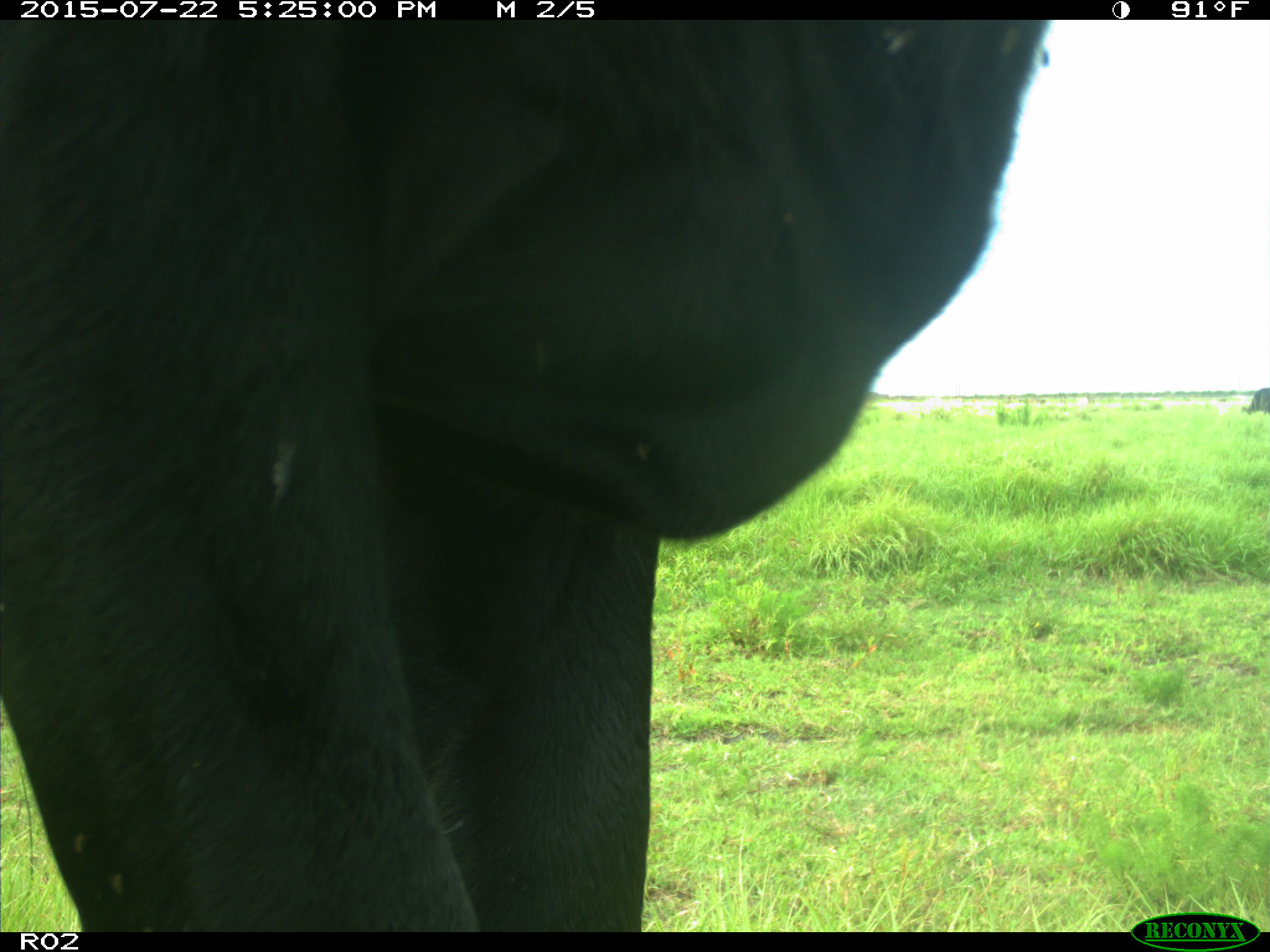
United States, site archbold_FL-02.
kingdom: Animalia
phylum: Chordata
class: Mammalia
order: Artiodactyla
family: Bovidae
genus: Bos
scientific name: Bos taurus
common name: domestic cow